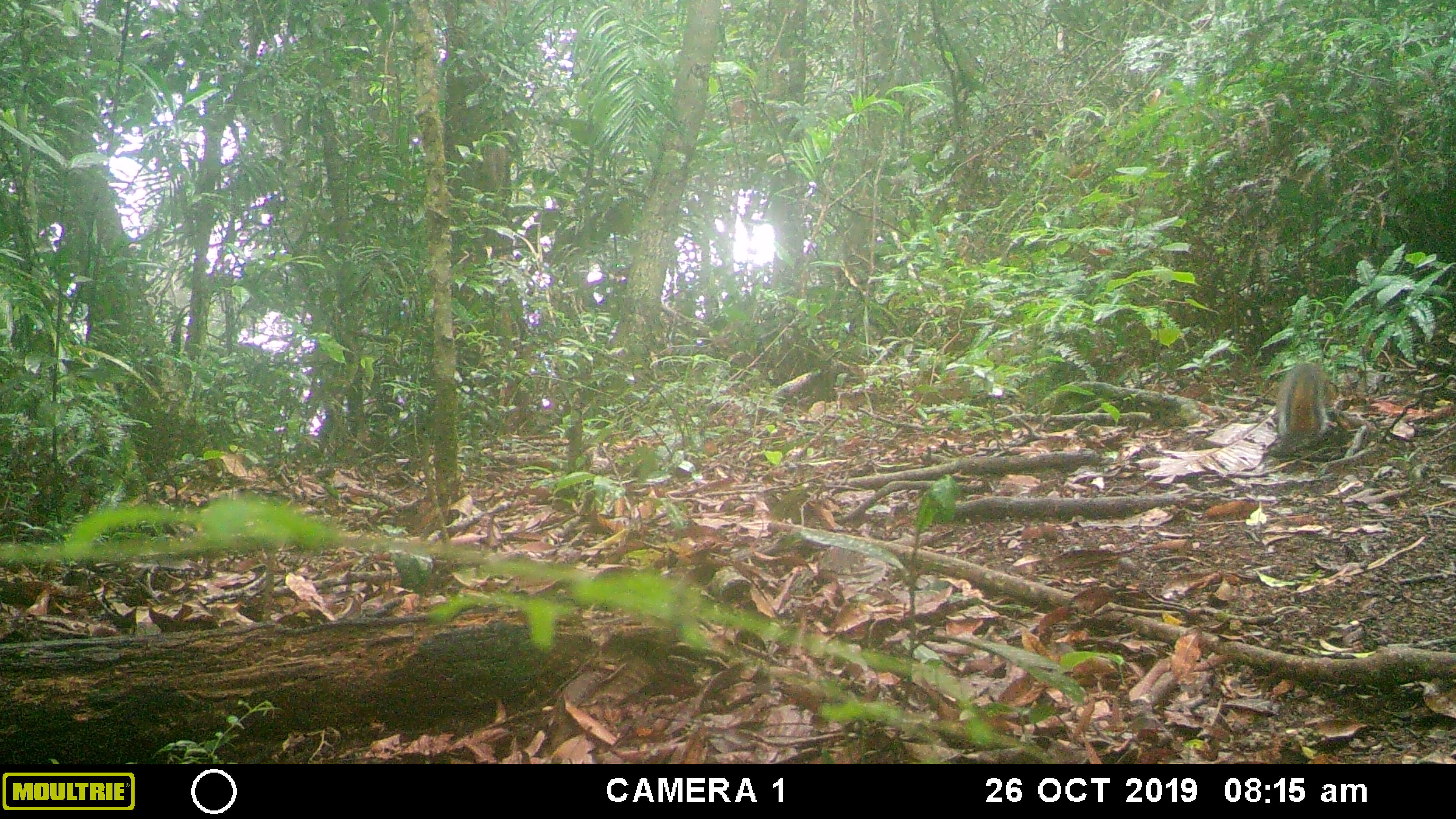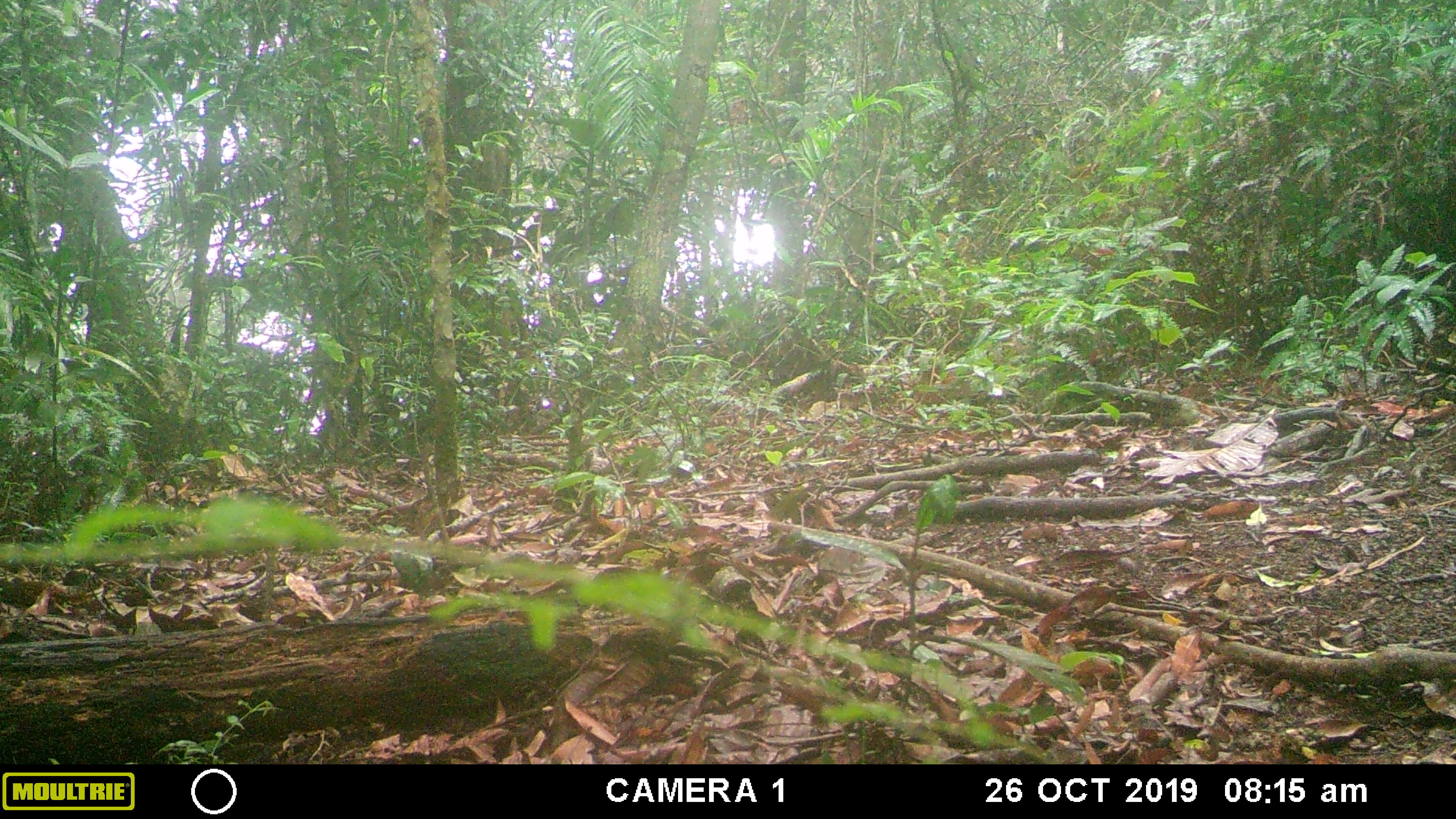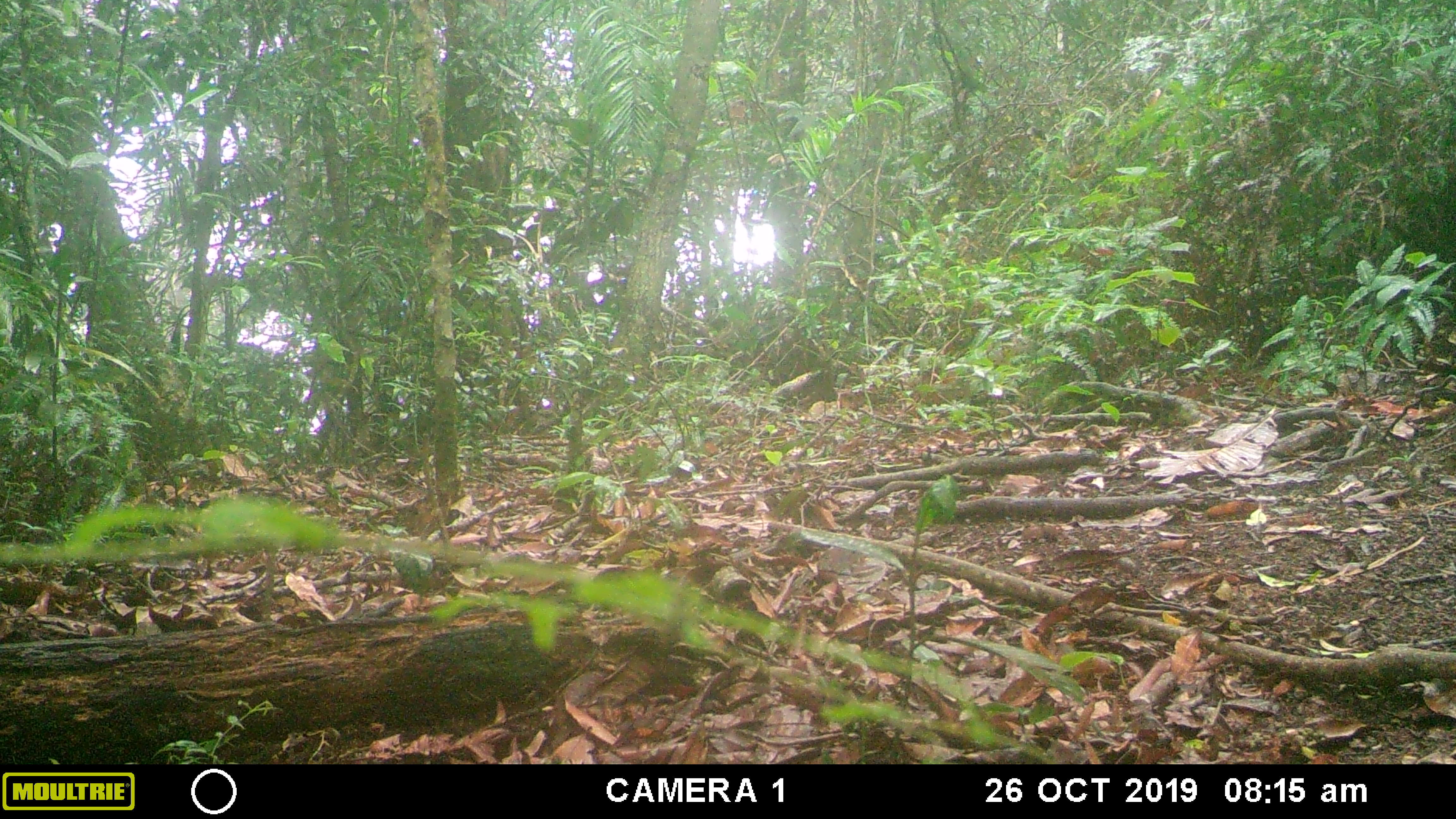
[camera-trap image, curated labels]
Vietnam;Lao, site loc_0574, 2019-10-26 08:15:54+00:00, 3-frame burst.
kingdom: Animalia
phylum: Chordata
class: Mammalia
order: Rodentia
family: Sciuridae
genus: Dremomys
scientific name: Dremomys rufigenis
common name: red-cheeked squirrel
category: red cheeked squirrel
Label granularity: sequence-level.